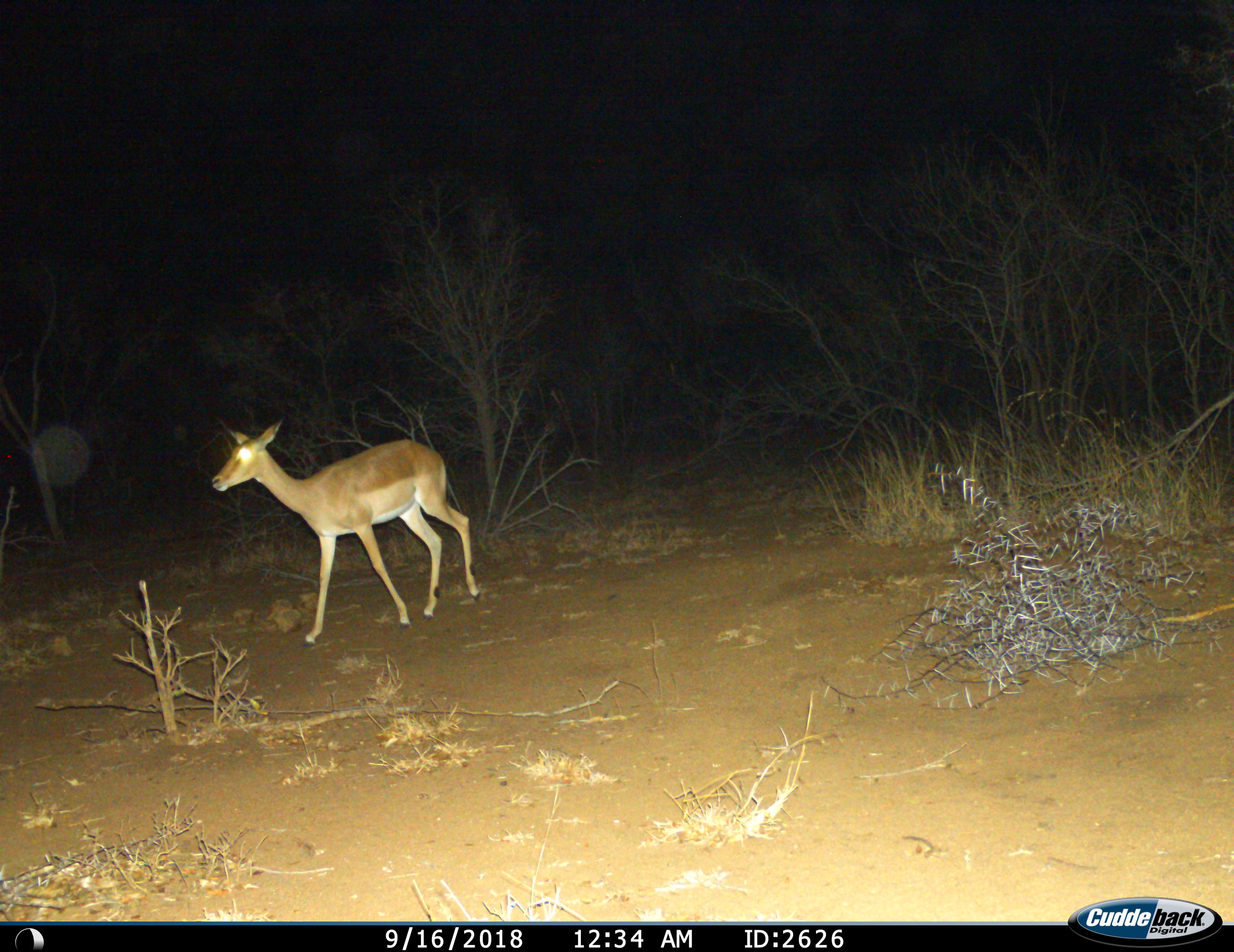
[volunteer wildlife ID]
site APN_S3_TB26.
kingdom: Animalia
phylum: Chordata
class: Mammalia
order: Artiodactyla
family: Bovidae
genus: Aepyceros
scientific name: Aepyceros melampus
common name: impala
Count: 1.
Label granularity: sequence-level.